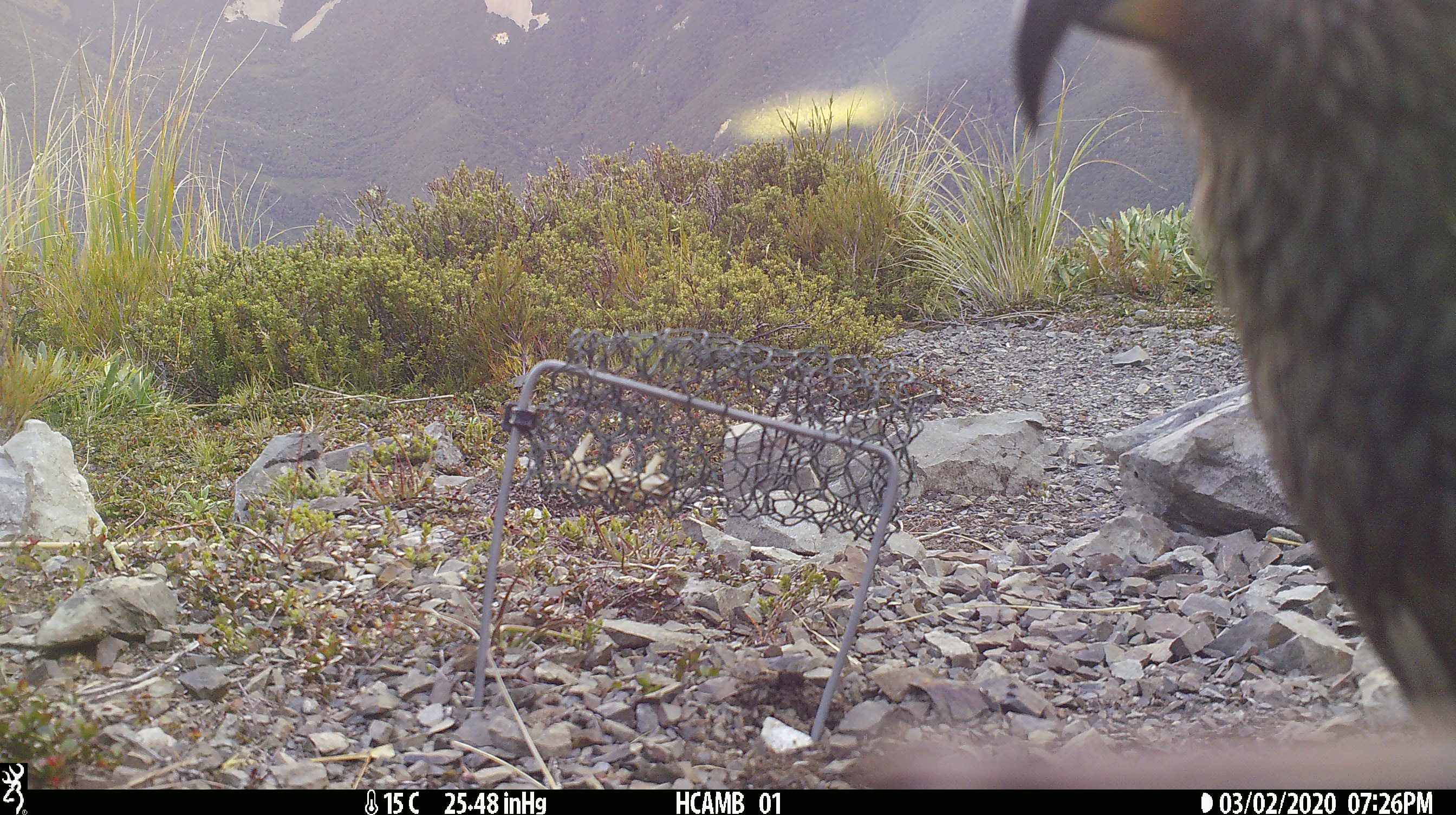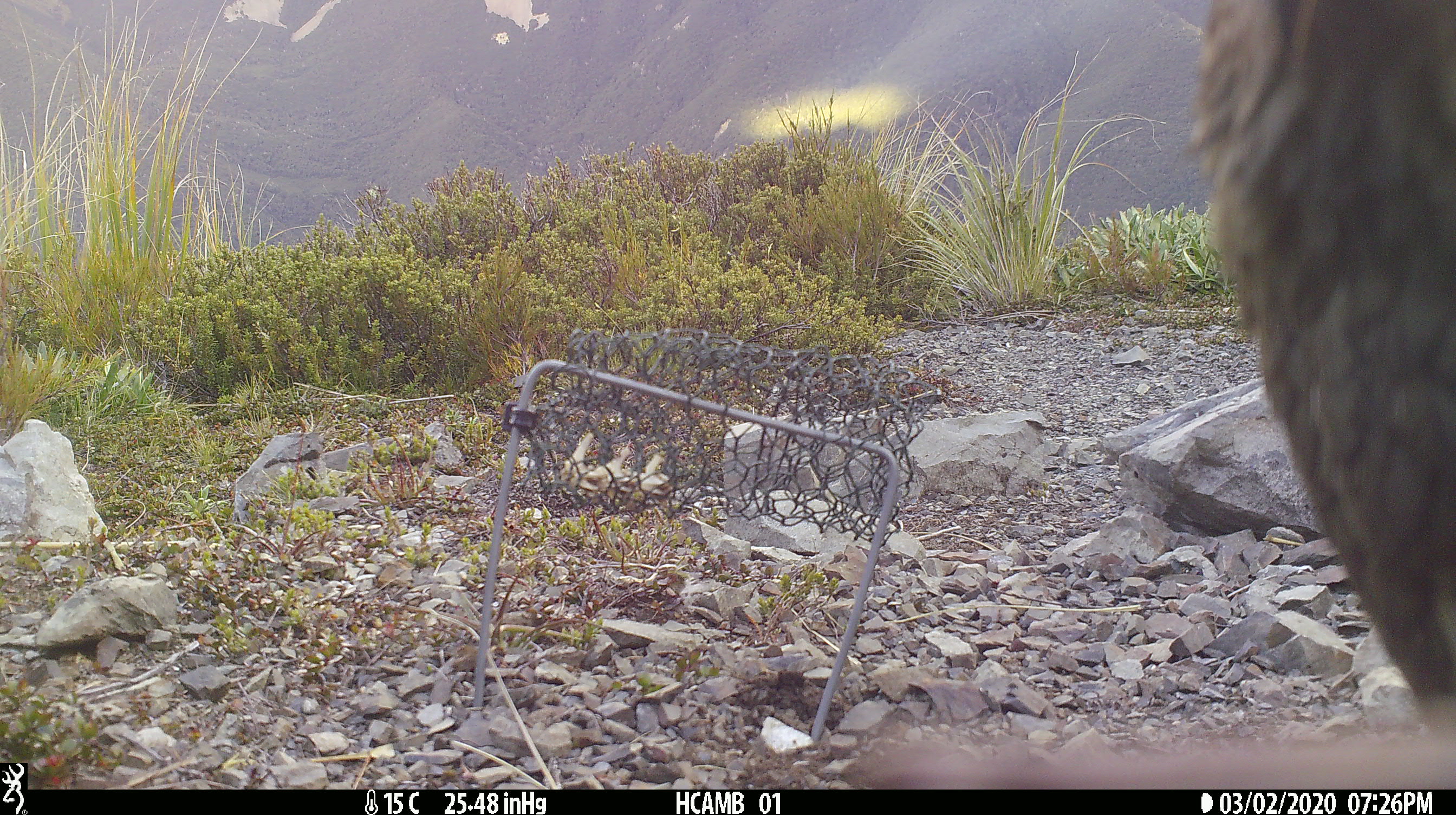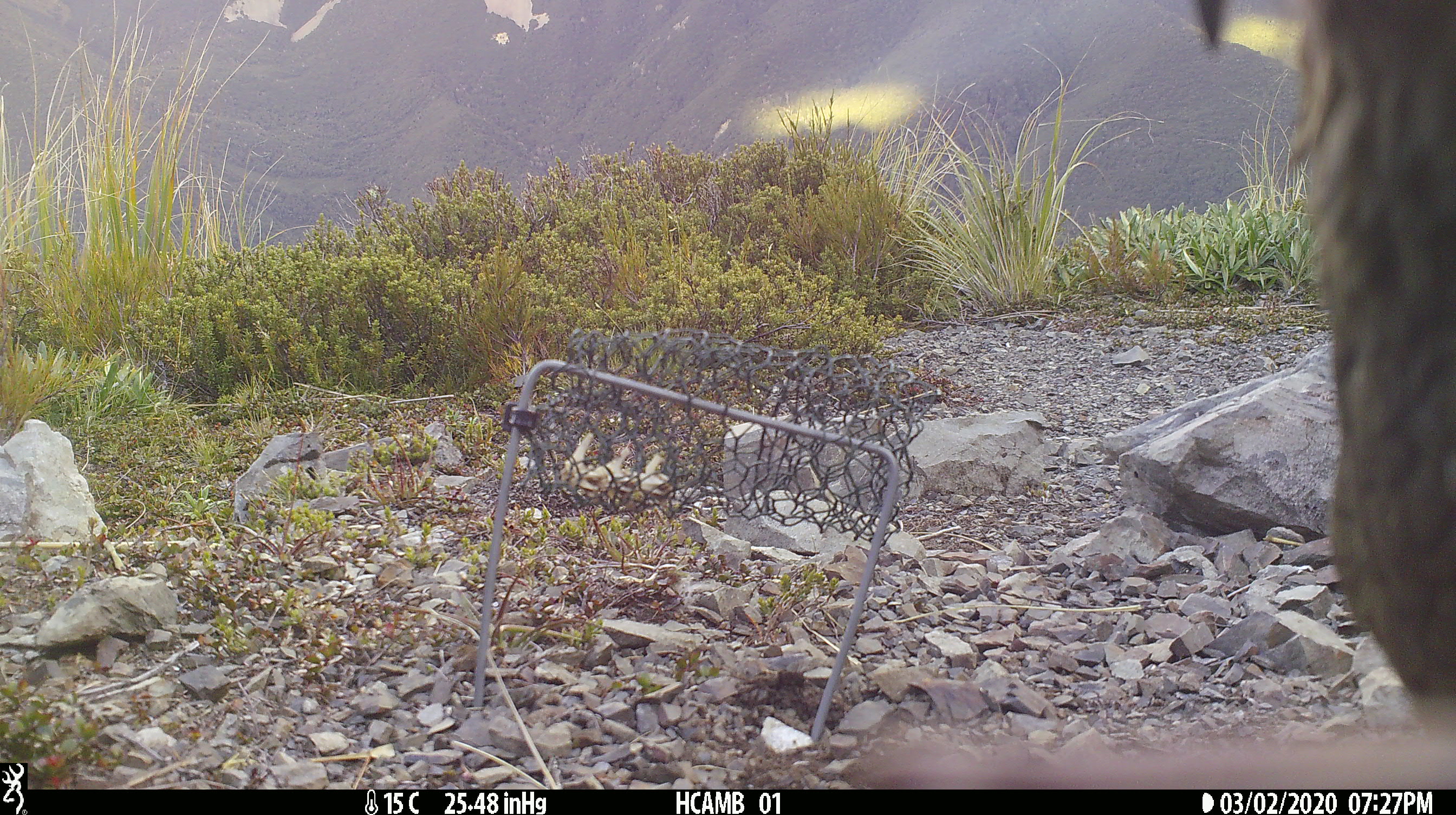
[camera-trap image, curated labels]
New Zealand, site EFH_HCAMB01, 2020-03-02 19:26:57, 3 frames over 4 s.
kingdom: Animalia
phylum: Chordata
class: Aves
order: Psittaciformes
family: Strigopidae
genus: Nestor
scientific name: Nestor notabilis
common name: kea